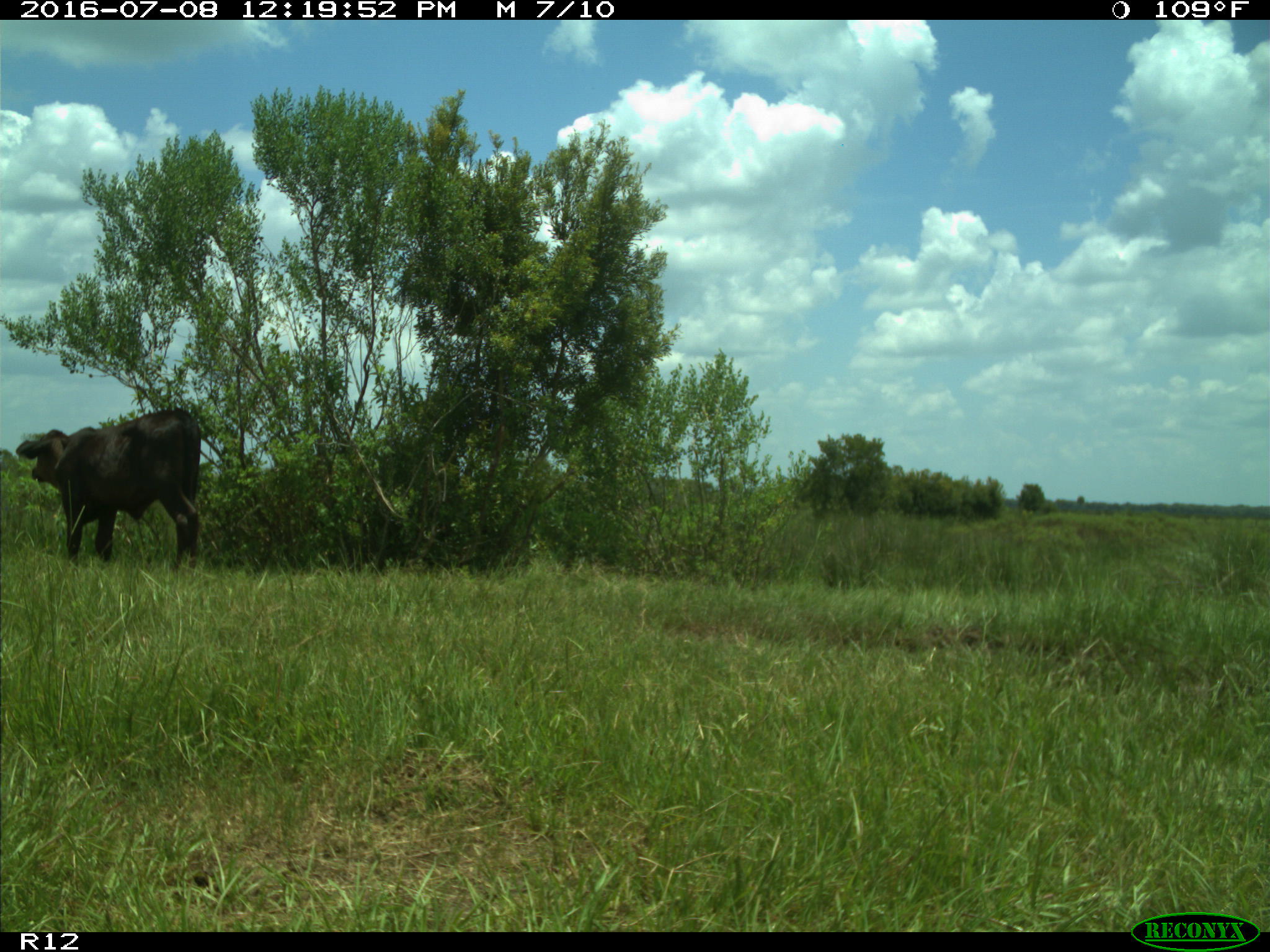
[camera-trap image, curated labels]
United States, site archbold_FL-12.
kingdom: Animalia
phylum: Chordata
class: Mammalia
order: Artiodactyla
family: Bovidae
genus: Bos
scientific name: Bos taurus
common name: domestic cow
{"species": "Bos taurus (domestic cow)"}